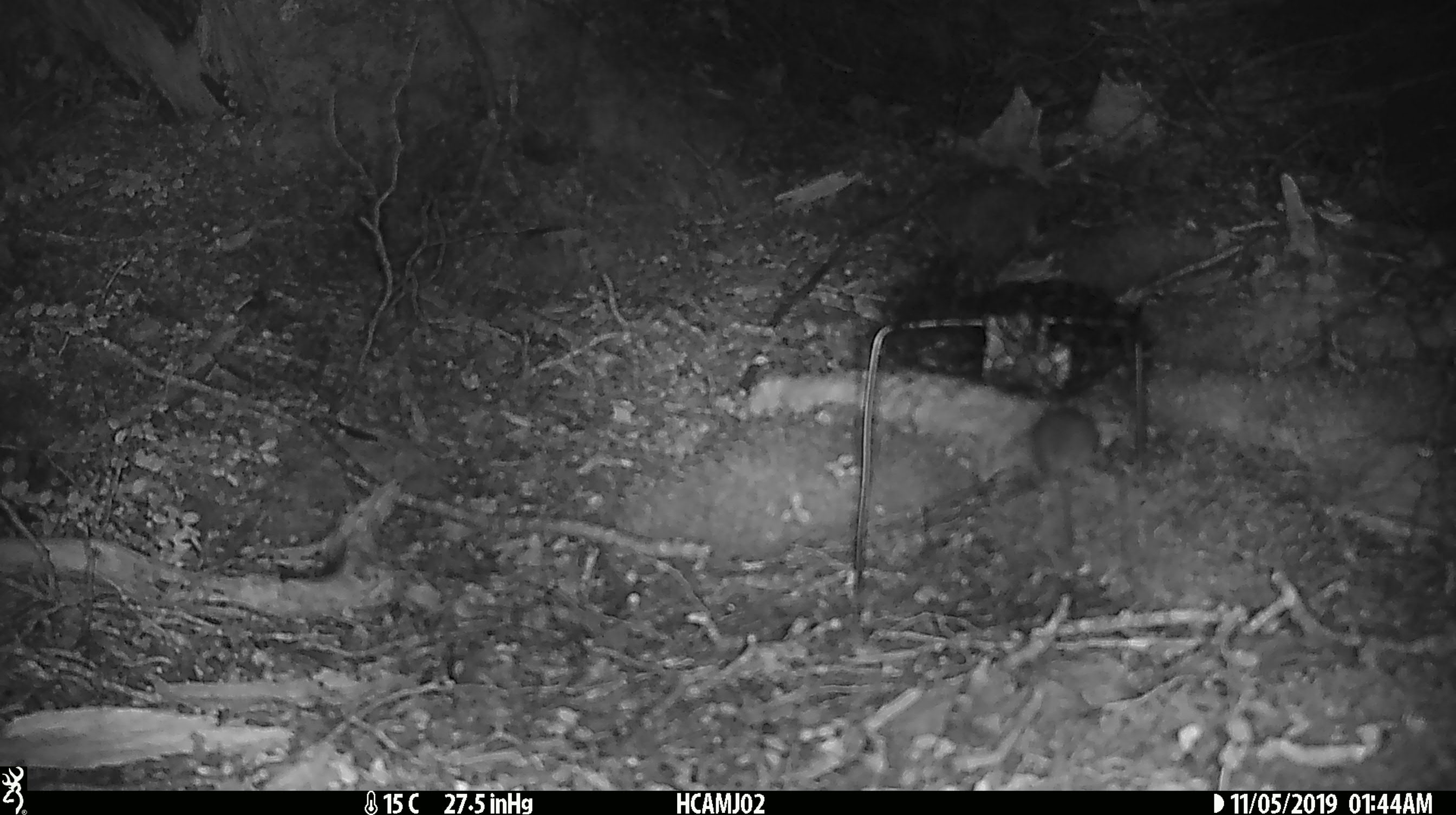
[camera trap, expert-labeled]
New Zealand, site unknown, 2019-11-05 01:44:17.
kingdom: Animalia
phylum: Chordata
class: Mammalia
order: Rodentia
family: Muridae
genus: Mus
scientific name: Mus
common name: mouse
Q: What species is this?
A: Mouse (Mus).